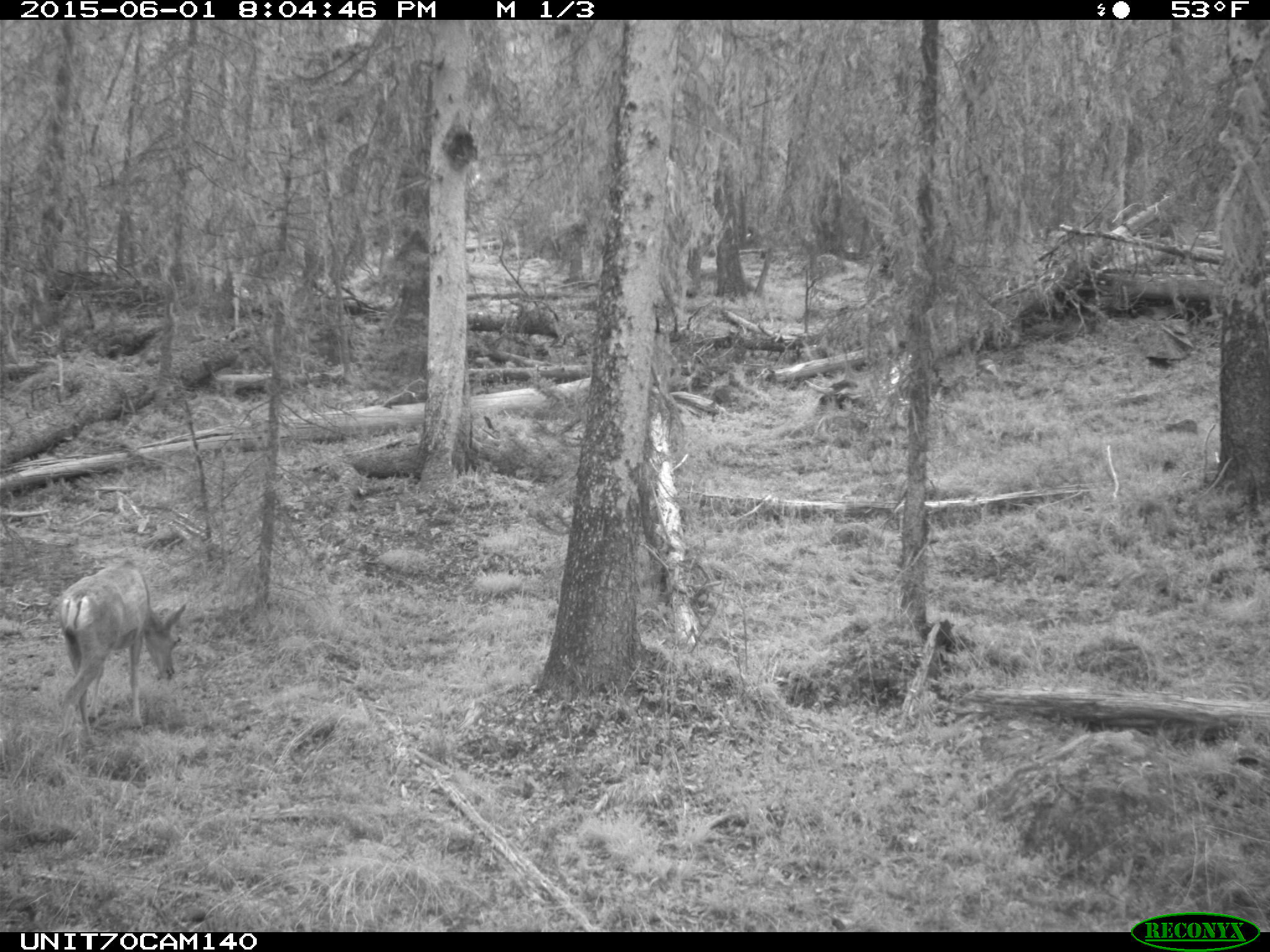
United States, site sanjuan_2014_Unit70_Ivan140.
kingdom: Animalia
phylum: Chordata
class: Mammalia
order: Artiodactyla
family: Cervidae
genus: Odocoileus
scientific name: Odocoileus hemionus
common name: mule deer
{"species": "Odocoileus hemionus (mule deer)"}